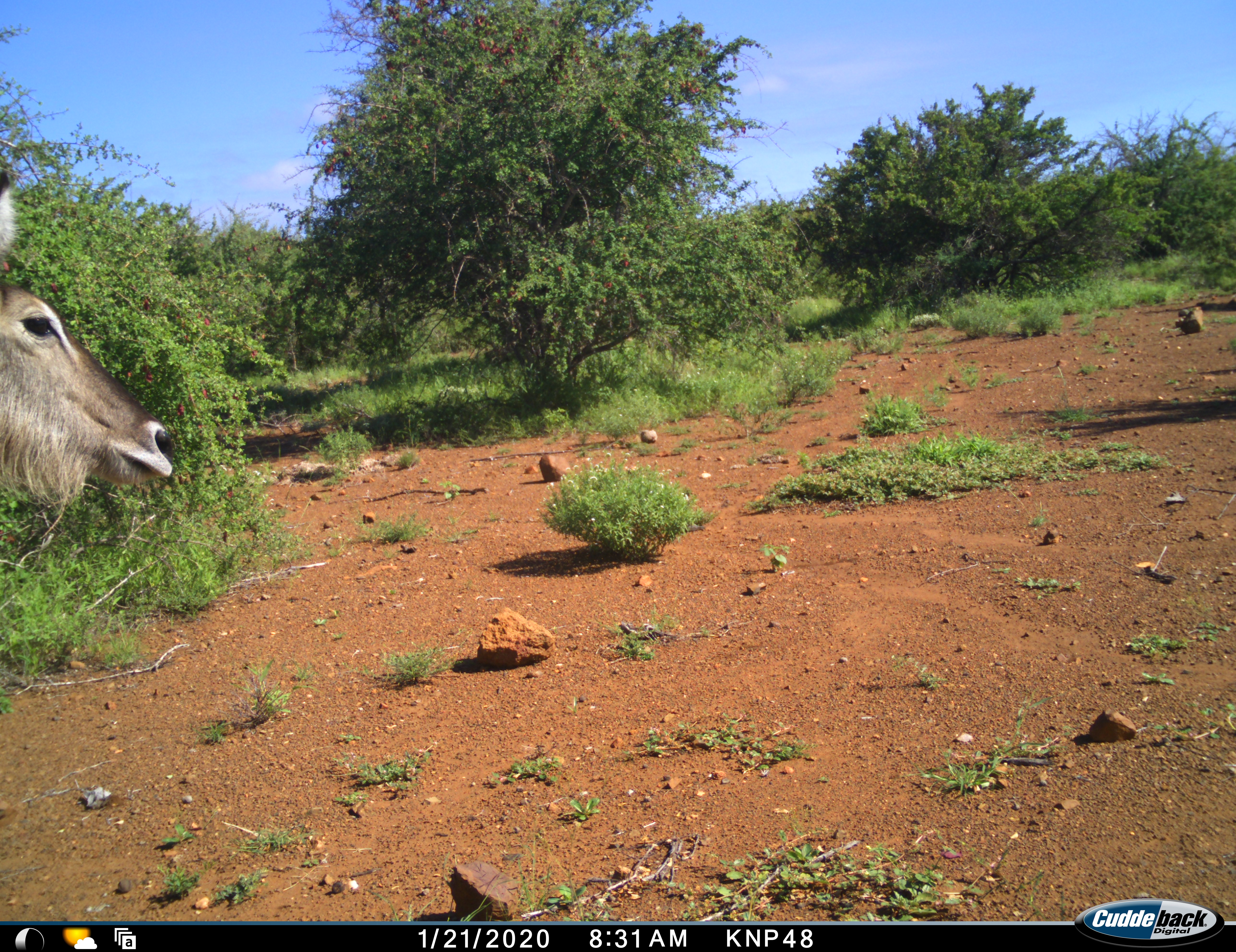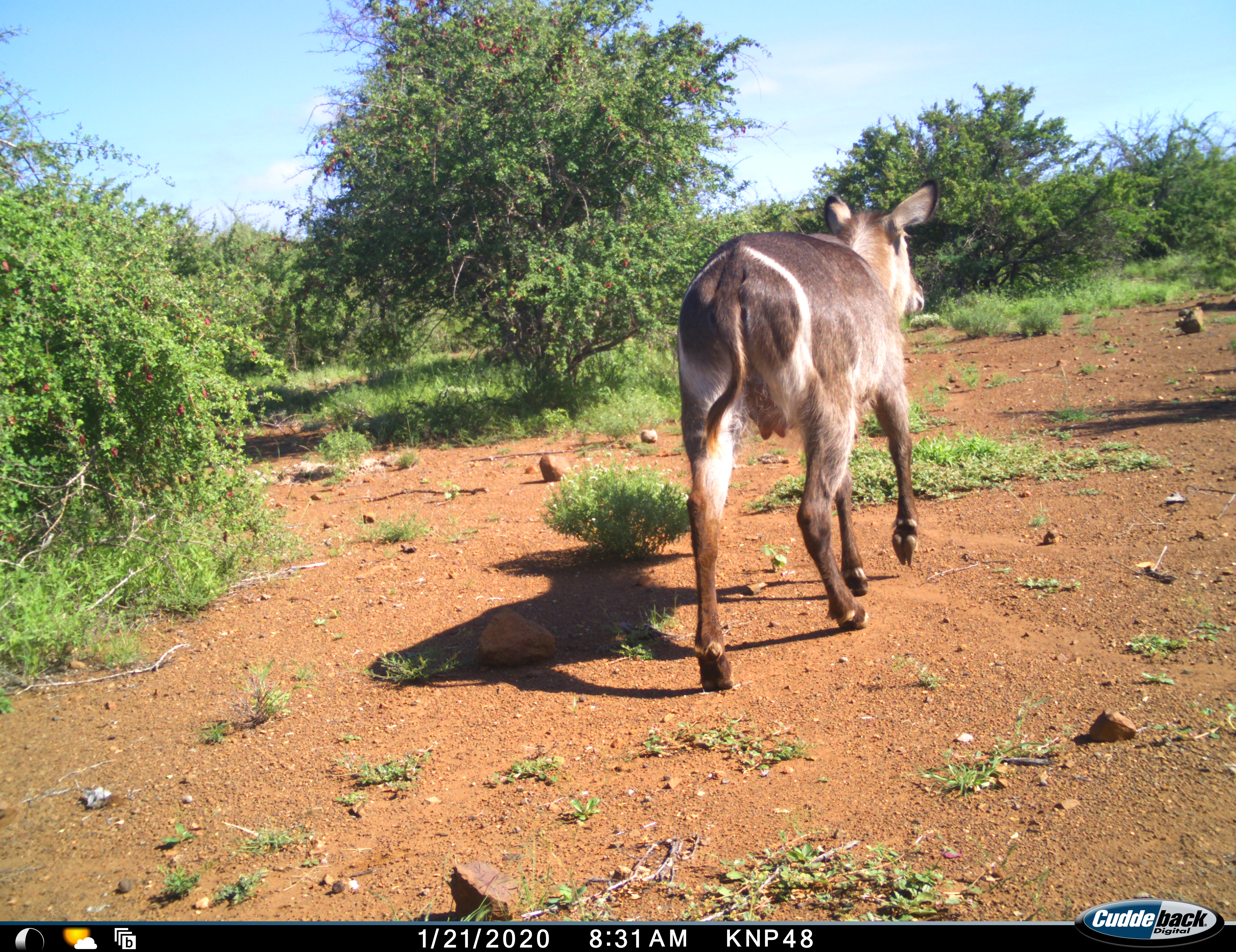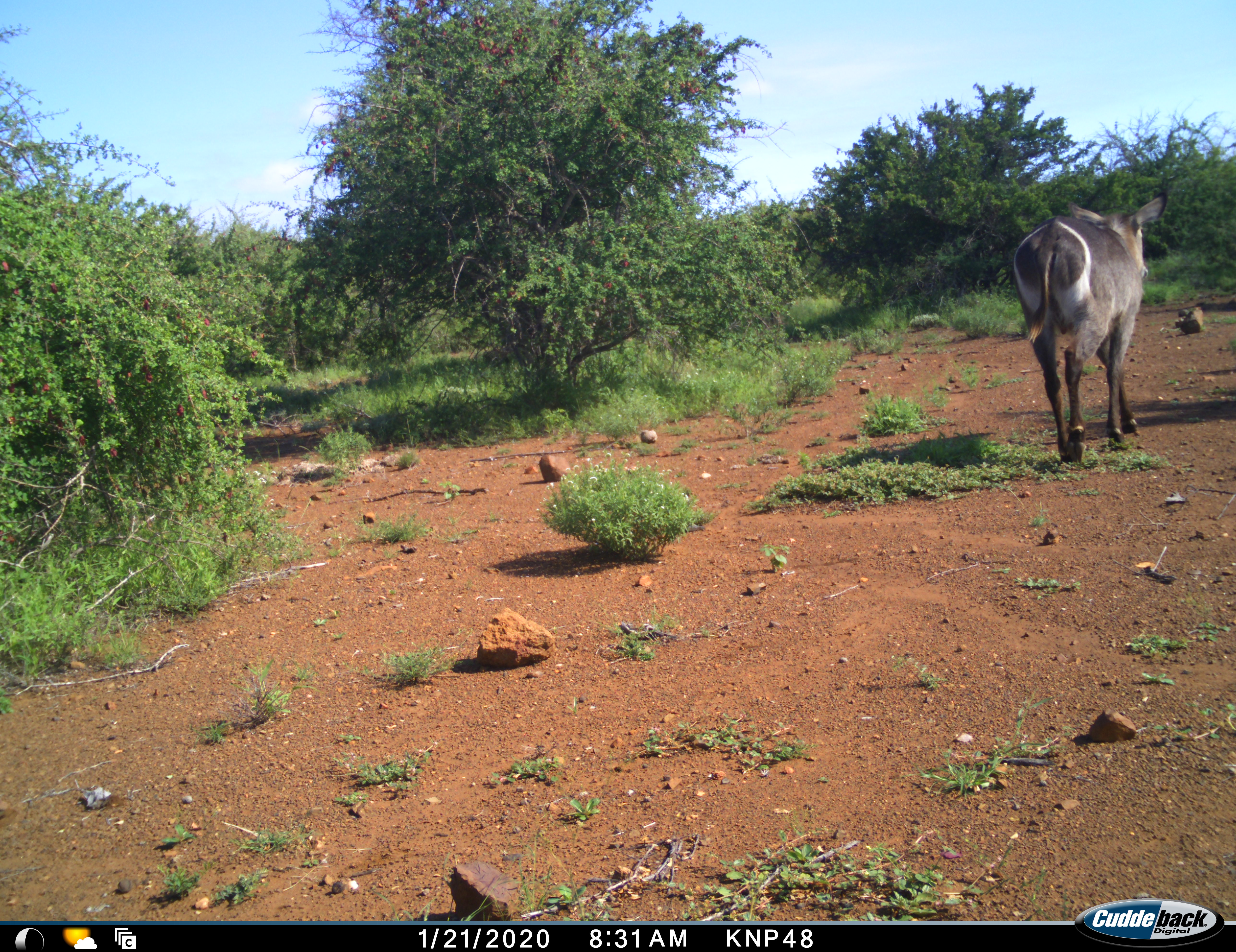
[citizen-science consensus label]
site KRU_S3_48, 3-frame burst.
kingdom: Animalia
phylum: Chordata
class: Mammalia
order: Artiodactyla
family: Bovidae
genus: Kobus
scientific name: Kobus ellipsiprymnus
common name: waterbuck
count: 1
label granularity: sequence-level